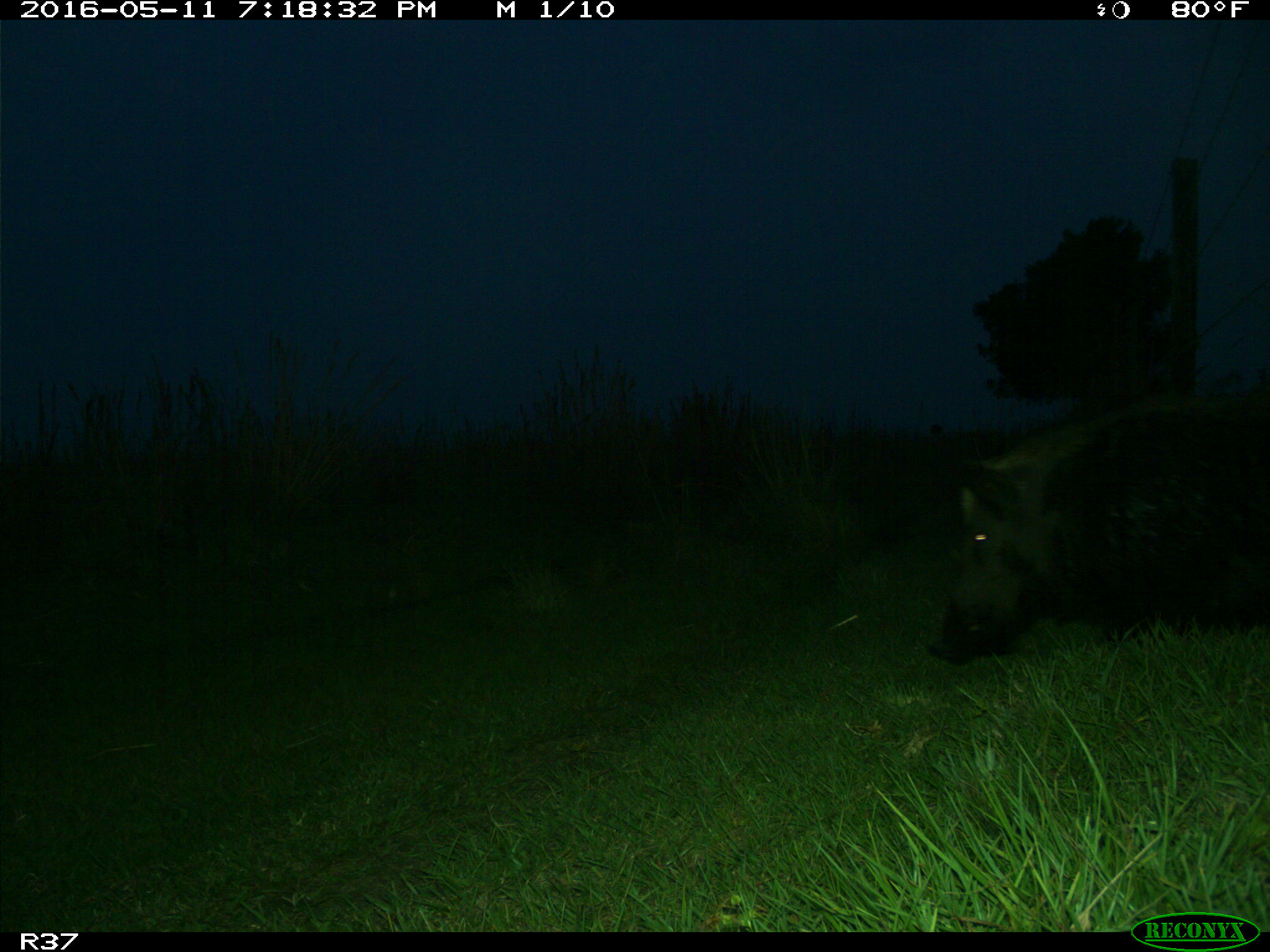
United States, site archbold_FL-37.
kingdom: Animalia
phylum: Chordata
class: Mammalia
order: Artiodactyla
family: Suidae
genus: Sus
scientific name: Sus scrofa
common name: wild boar